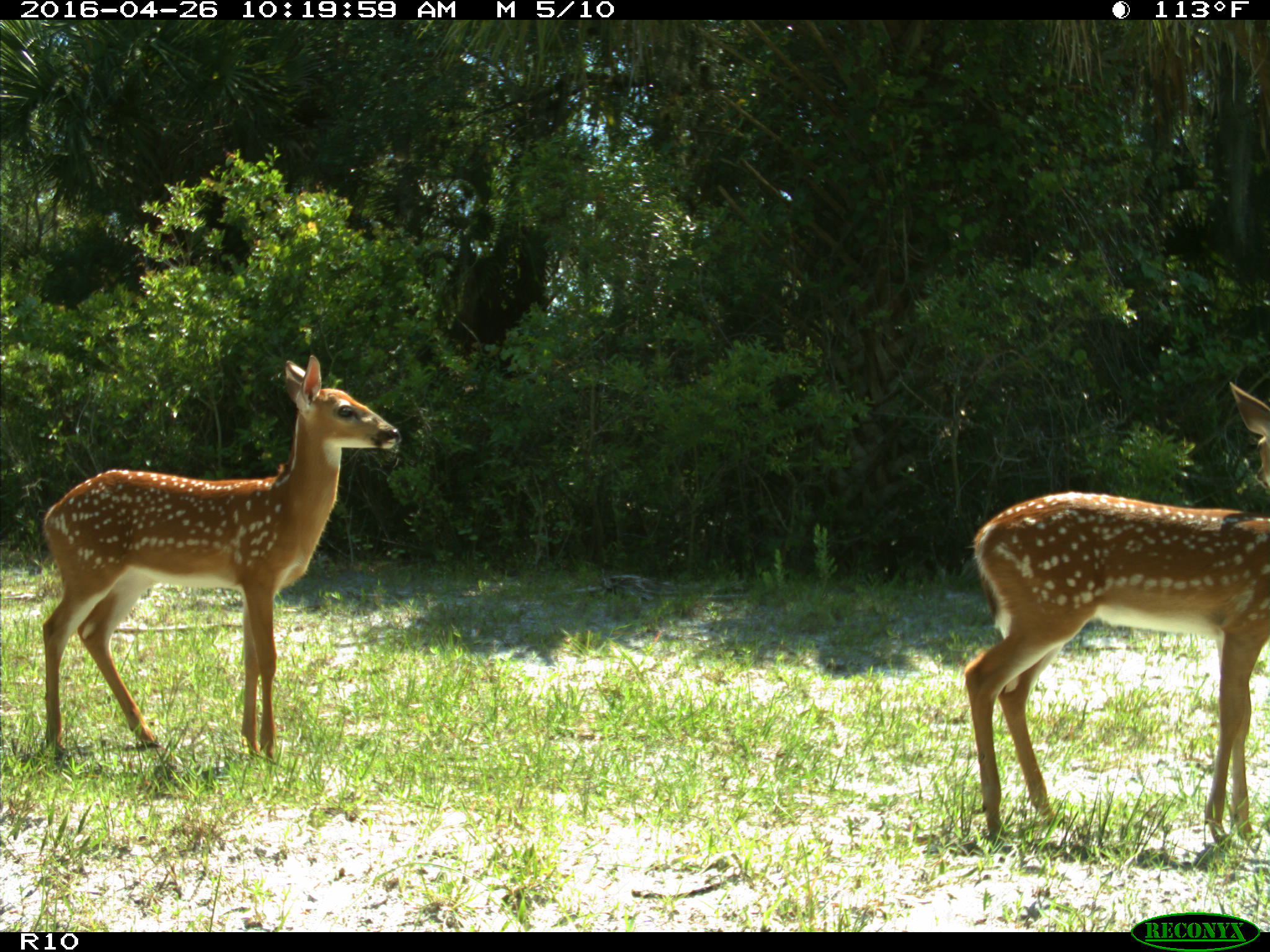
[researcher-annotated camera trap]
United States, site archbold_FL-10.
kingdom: Animalia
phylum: Chordata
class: Mammalia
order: Artiodactyla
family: Cervidae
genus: Odocoileus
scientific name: Odocoileus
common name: deer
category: unidentified deer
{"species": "unidentified deer (deer) (Odocoileus)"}